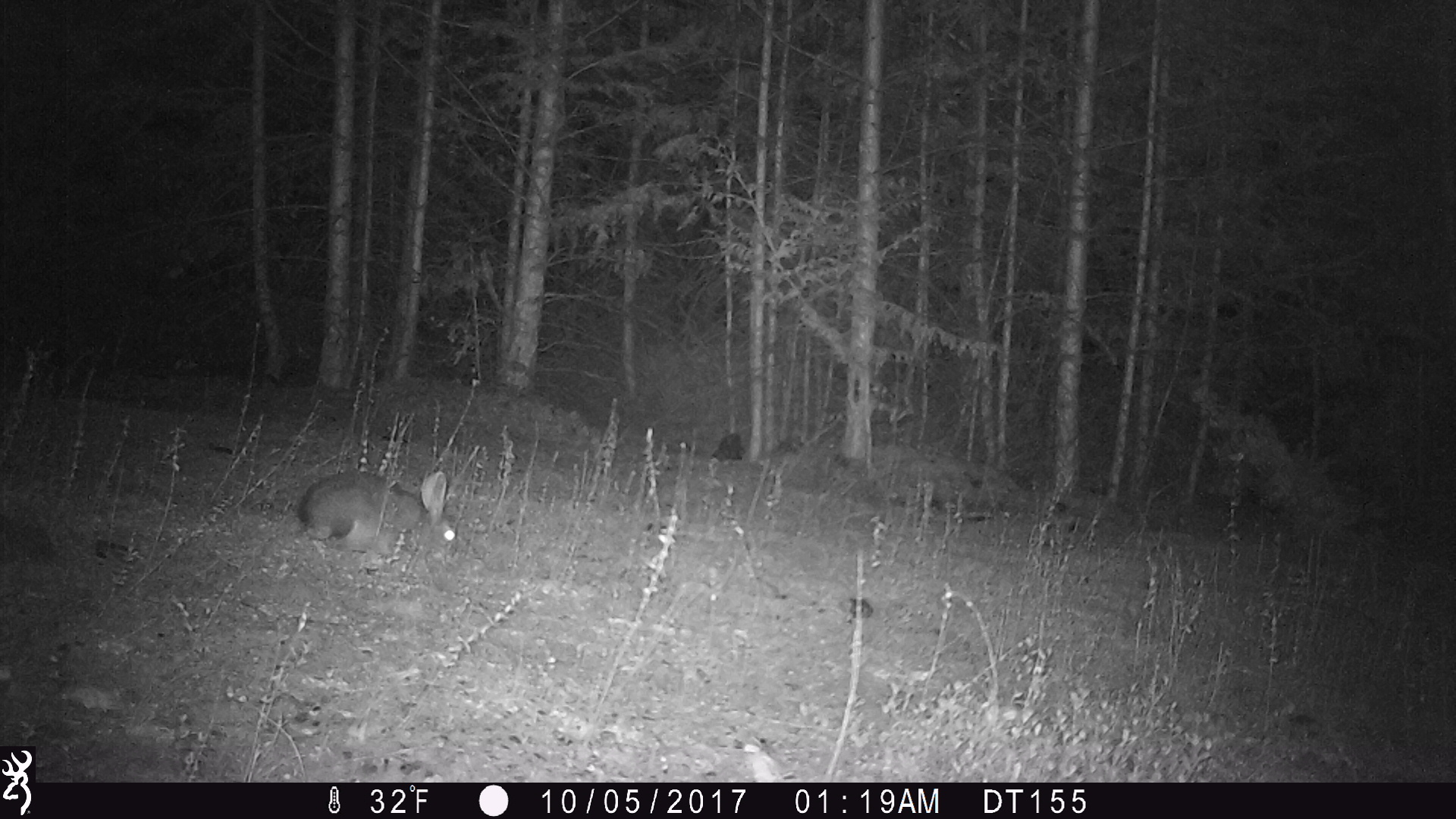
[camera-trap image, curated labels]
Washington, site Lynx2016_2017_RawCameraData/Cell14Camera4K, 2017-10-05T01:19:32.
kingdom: Animalia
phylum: Chordata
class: Mammalia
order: Lagomorpha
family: Leporidae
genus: Lepus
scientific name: Lepus americanus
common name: snowshoe hare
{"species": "Lepus americanus (snowshoe hare)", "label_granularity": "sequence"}